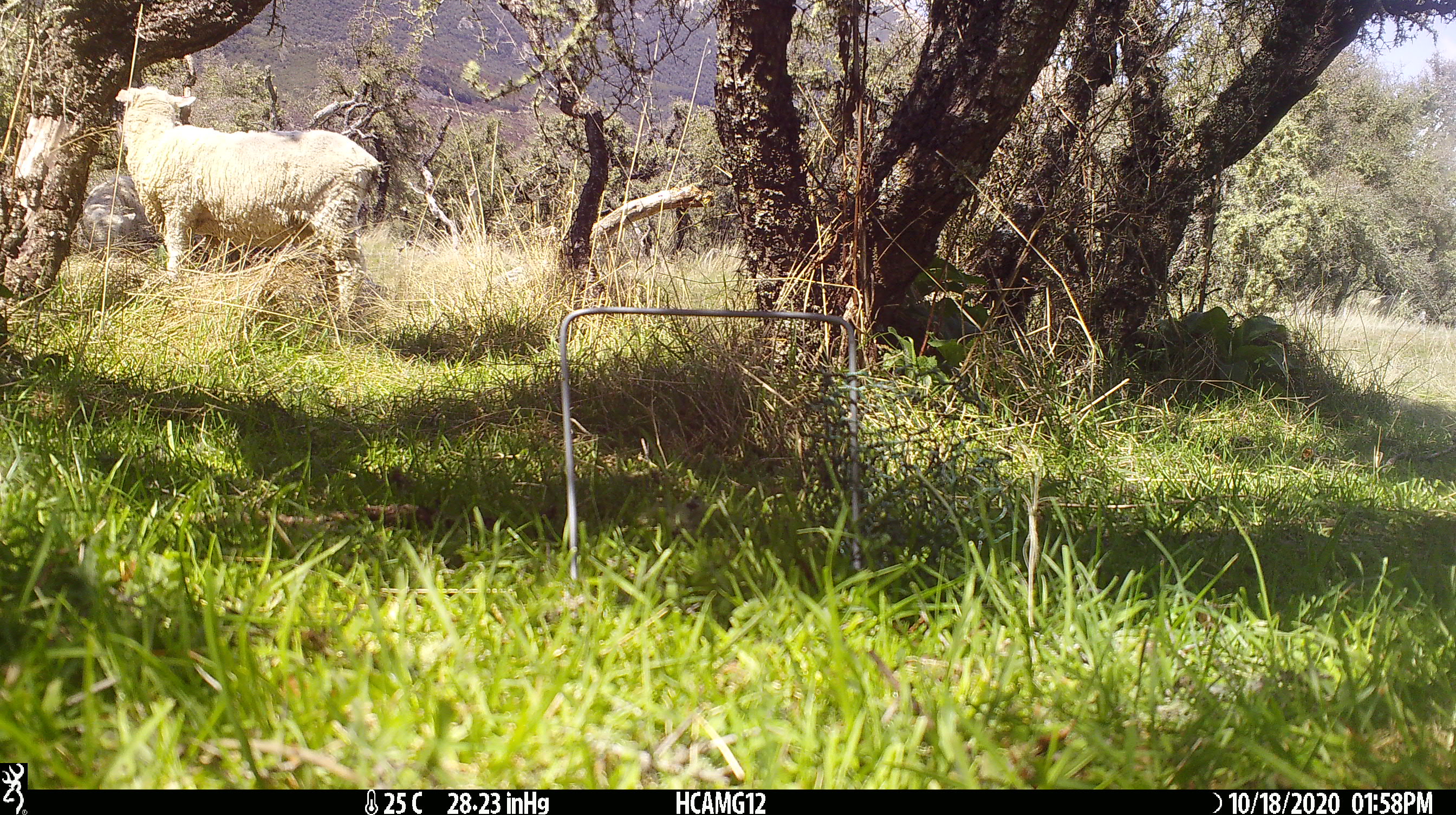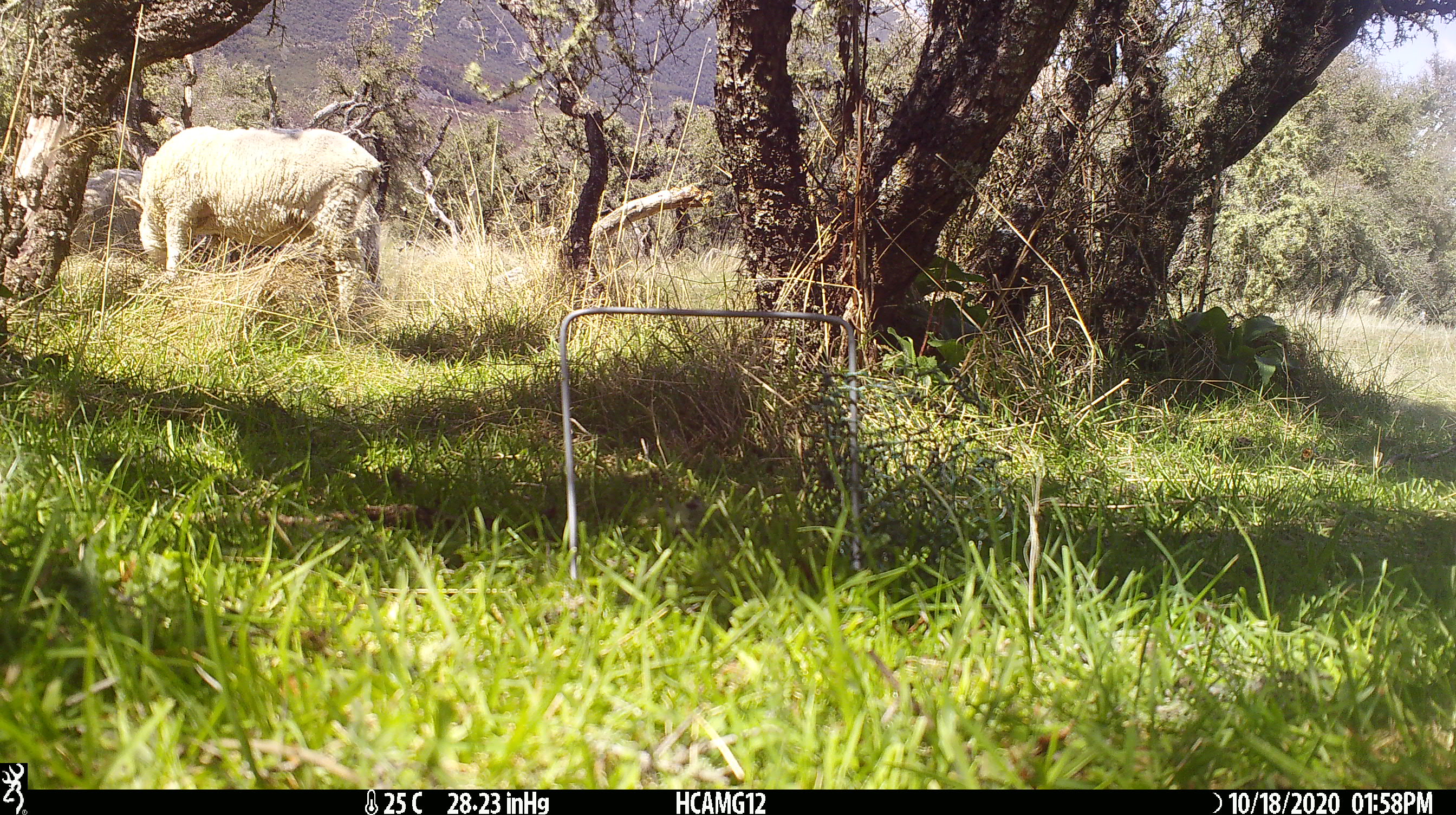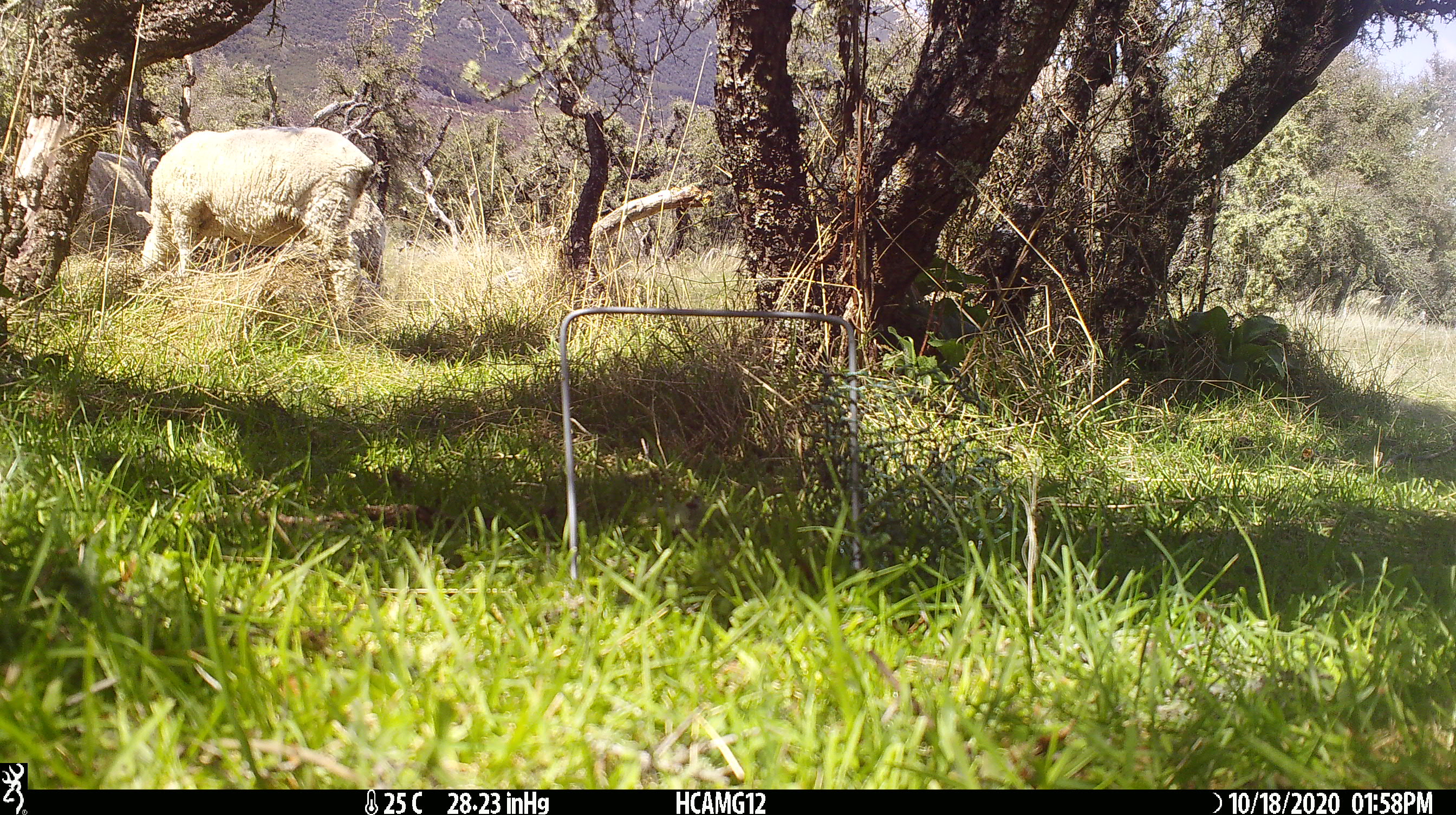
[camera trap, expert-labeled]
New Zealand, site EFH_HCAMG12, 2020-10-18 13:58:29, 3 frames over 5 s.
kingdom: Animalia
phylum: Chordata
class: Mammalia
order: Artiodactyla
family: Bovidae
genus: Ovis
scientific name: Ovis aries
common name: domestic sheep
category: sheep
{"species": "sheep (domestic sheep) (Ovis aries)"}